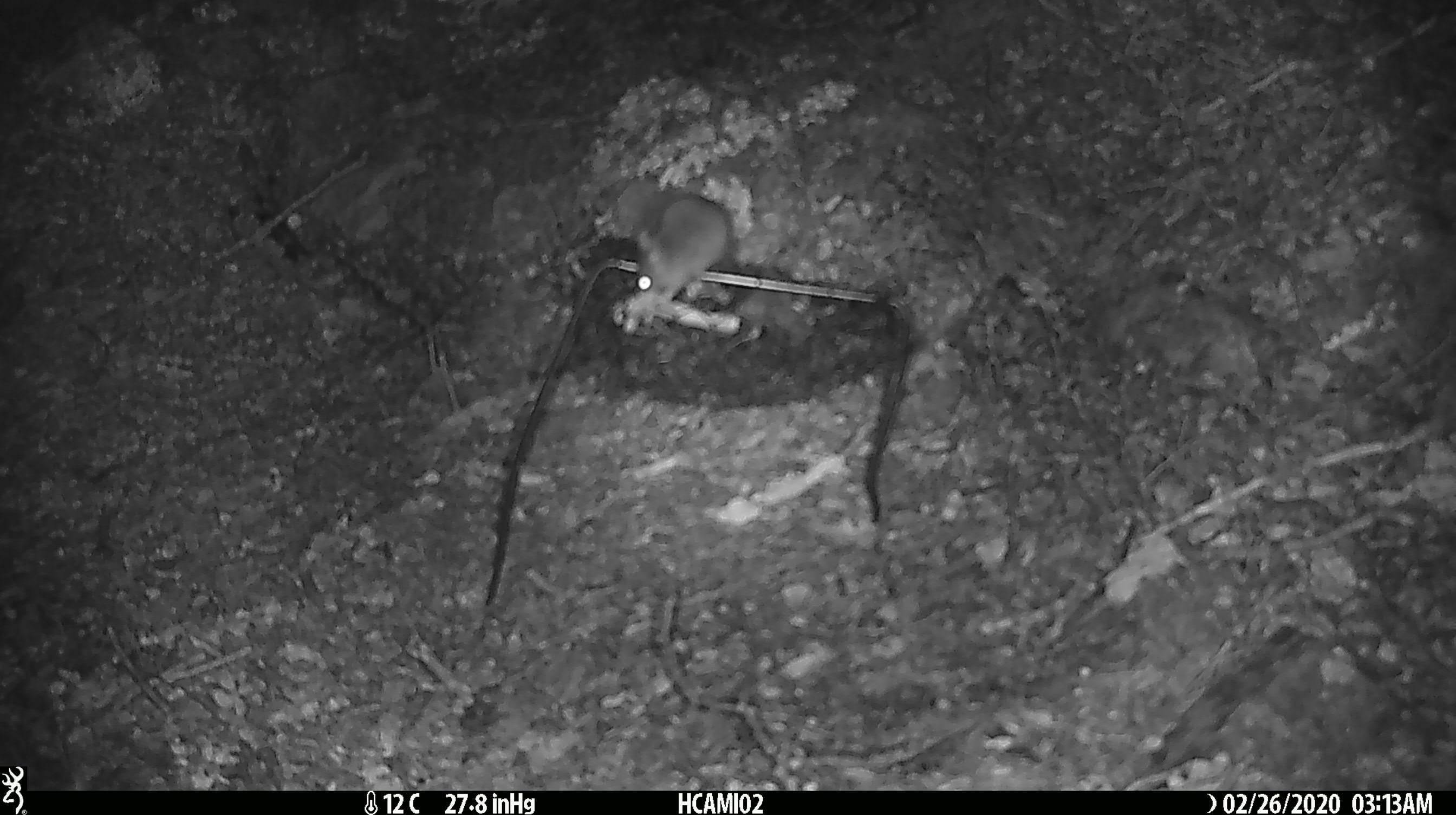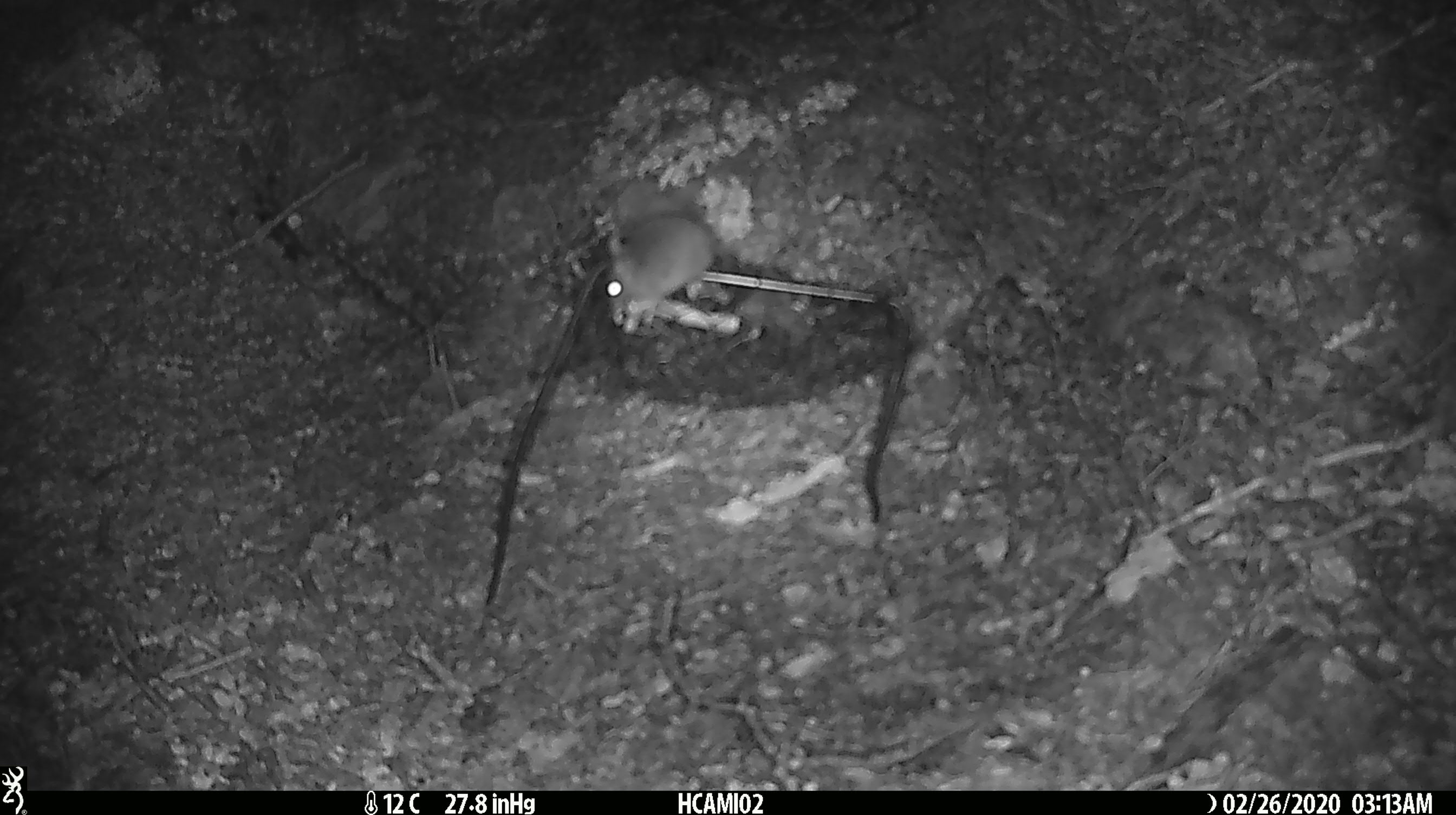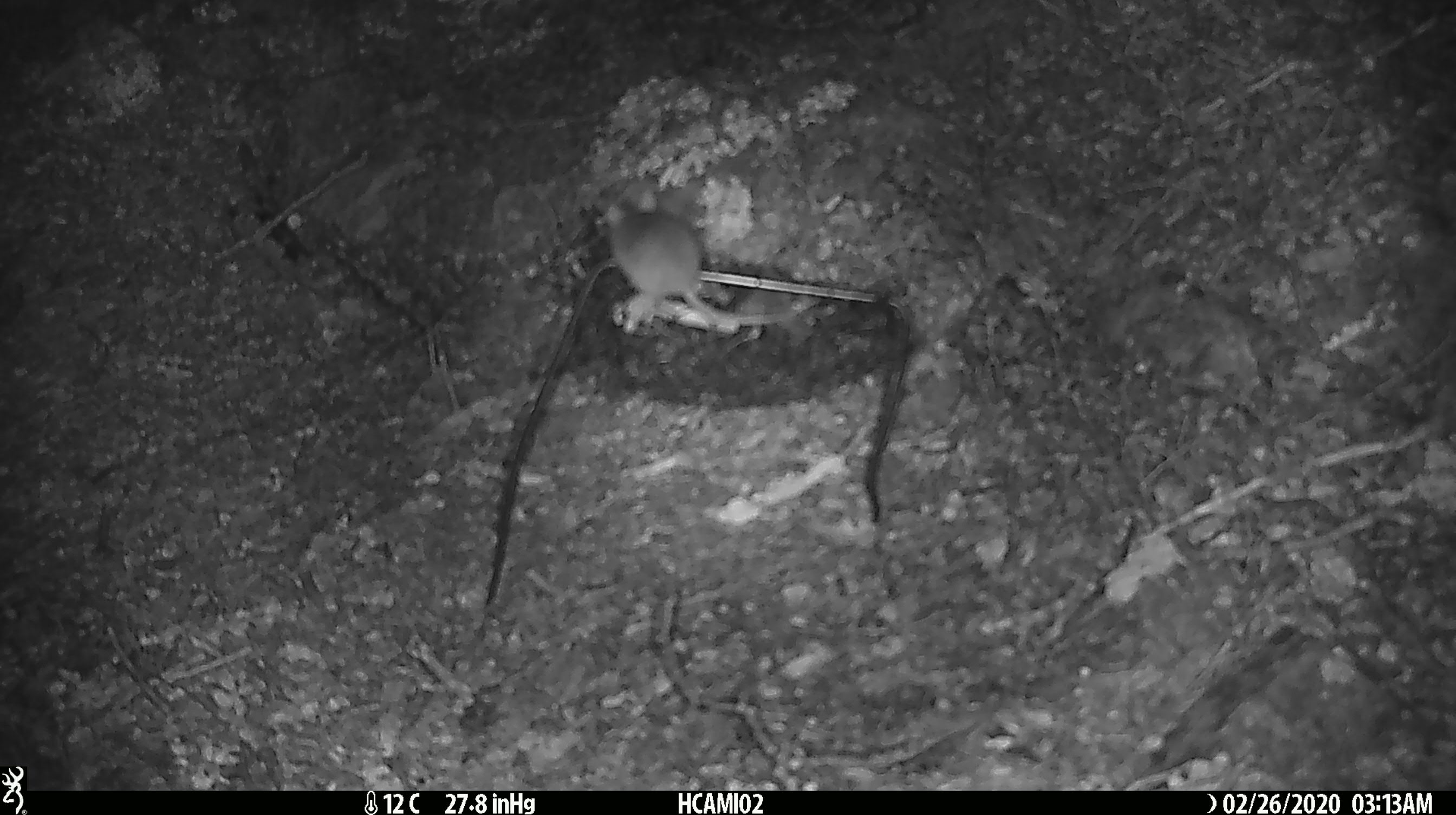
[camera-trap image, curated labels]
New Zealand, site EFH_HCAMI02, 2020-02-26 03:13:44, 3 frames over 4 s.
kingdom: Animalia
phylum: Chordata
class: Mammalia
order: Rodentia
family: Muridae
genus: Mus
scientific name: Mus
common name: mouse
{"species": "mouse (Mus)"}